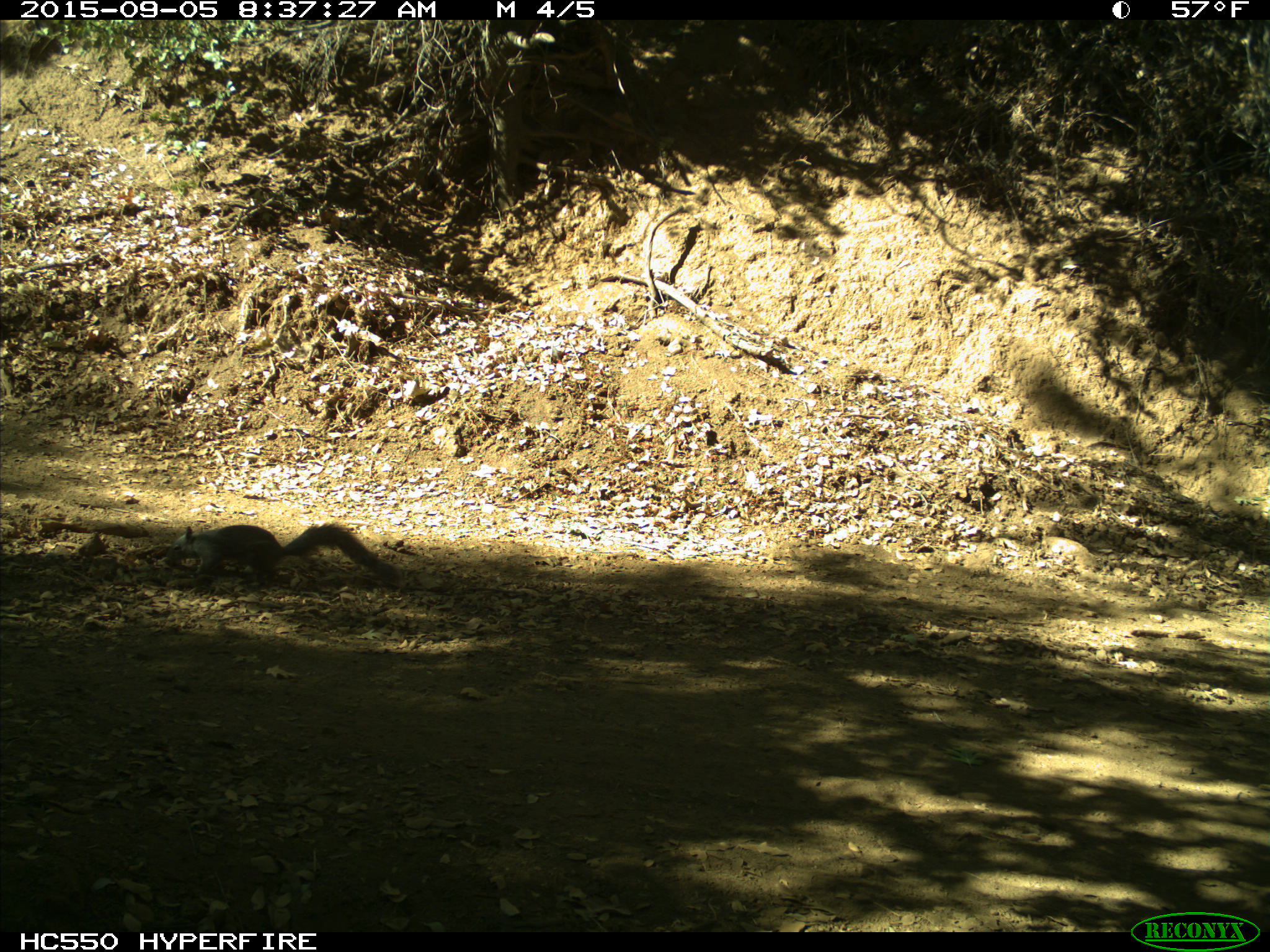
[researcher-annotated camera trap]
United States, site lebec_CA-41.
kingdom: Animalia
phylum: Chordata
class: Mammalia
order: Rodentia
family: Sciuridae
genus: Sciurus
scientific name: Sciurus carolinensis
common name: eastern gray squirrel